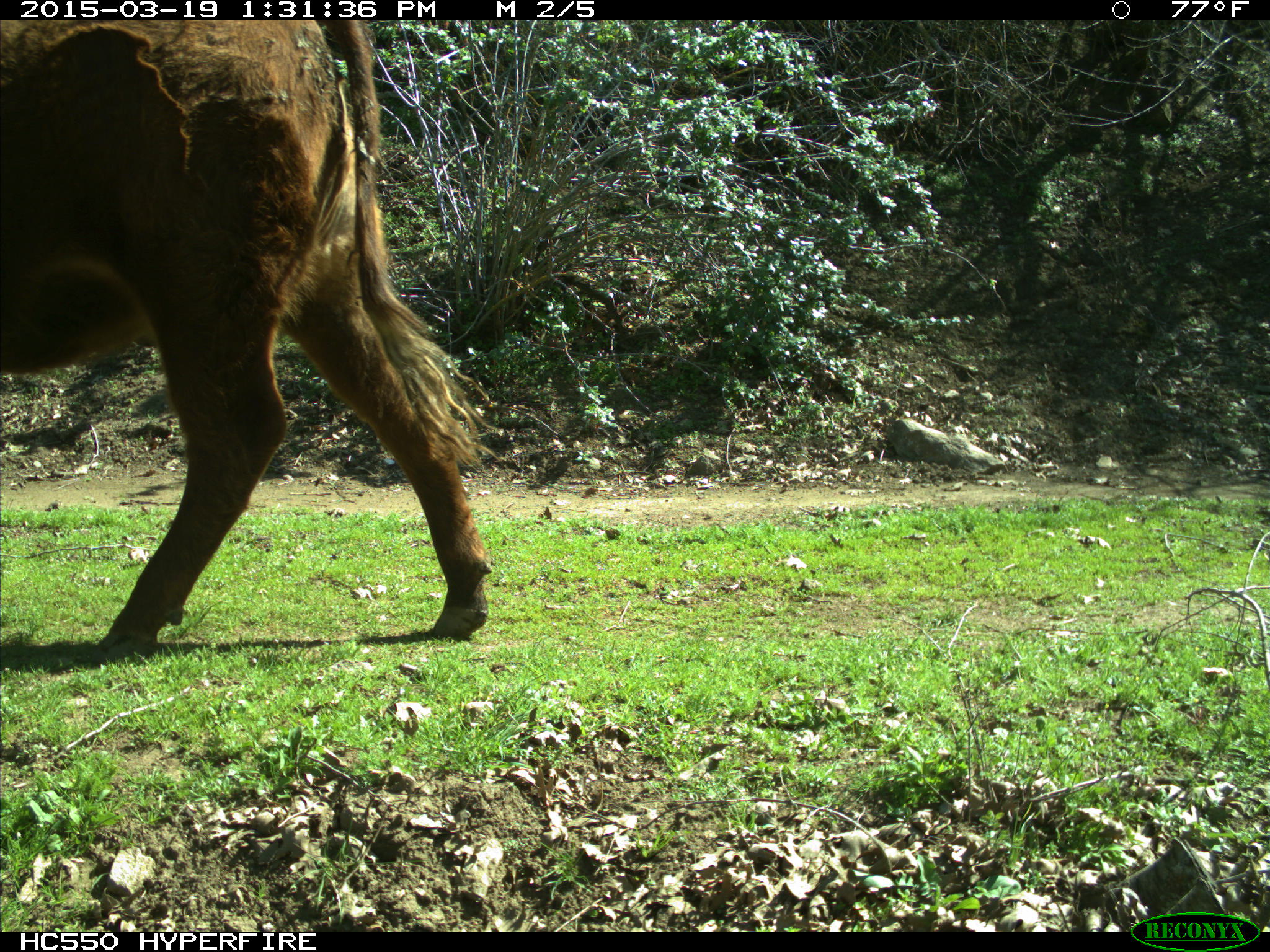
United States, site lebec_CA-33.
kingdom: Animalia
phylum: Chordata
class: Mammalia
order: Artiodactyla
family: Bovidae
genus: Bos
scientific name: Bos taurus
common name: domestic cow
Bos taurus (domestic cow).